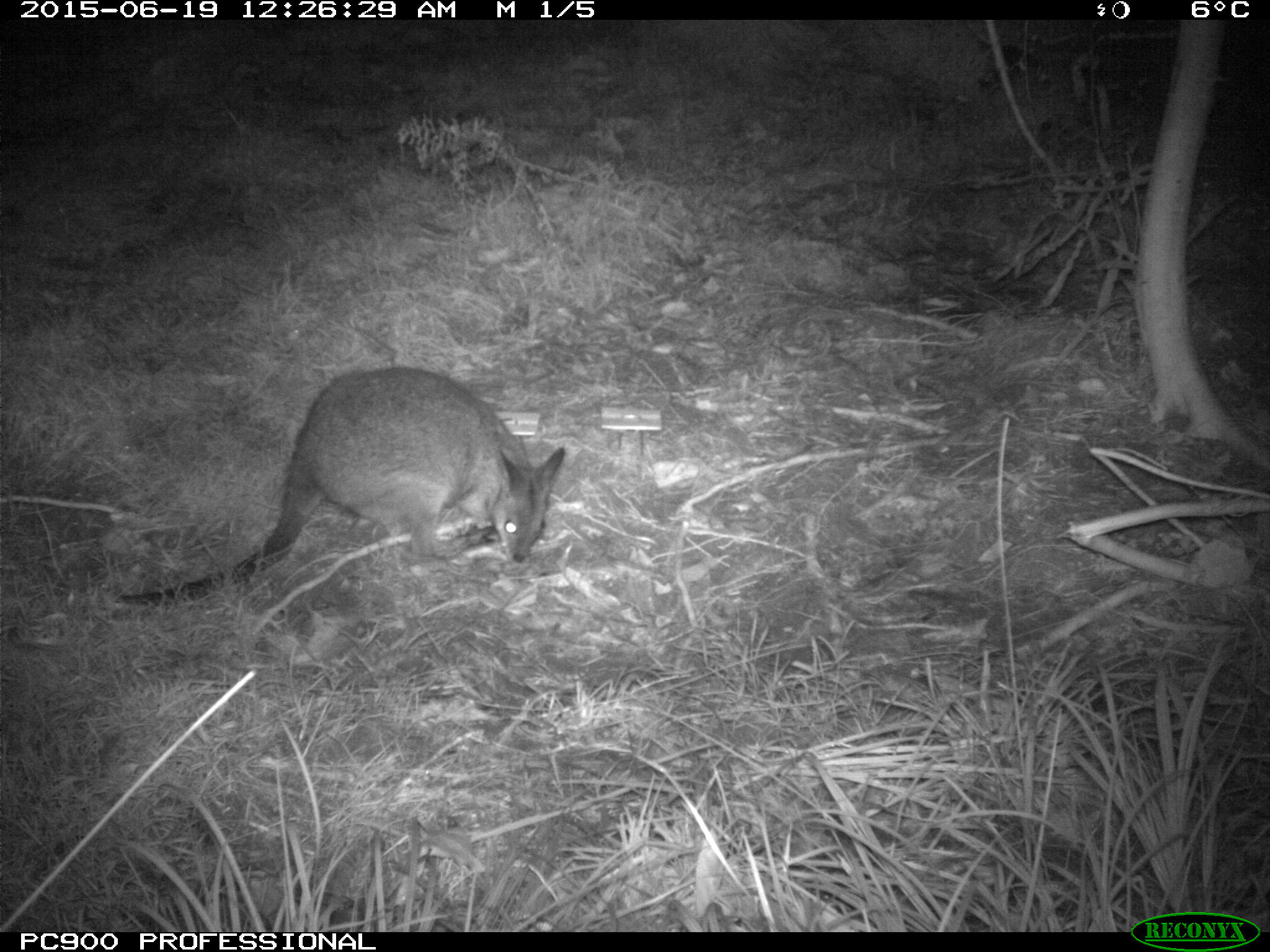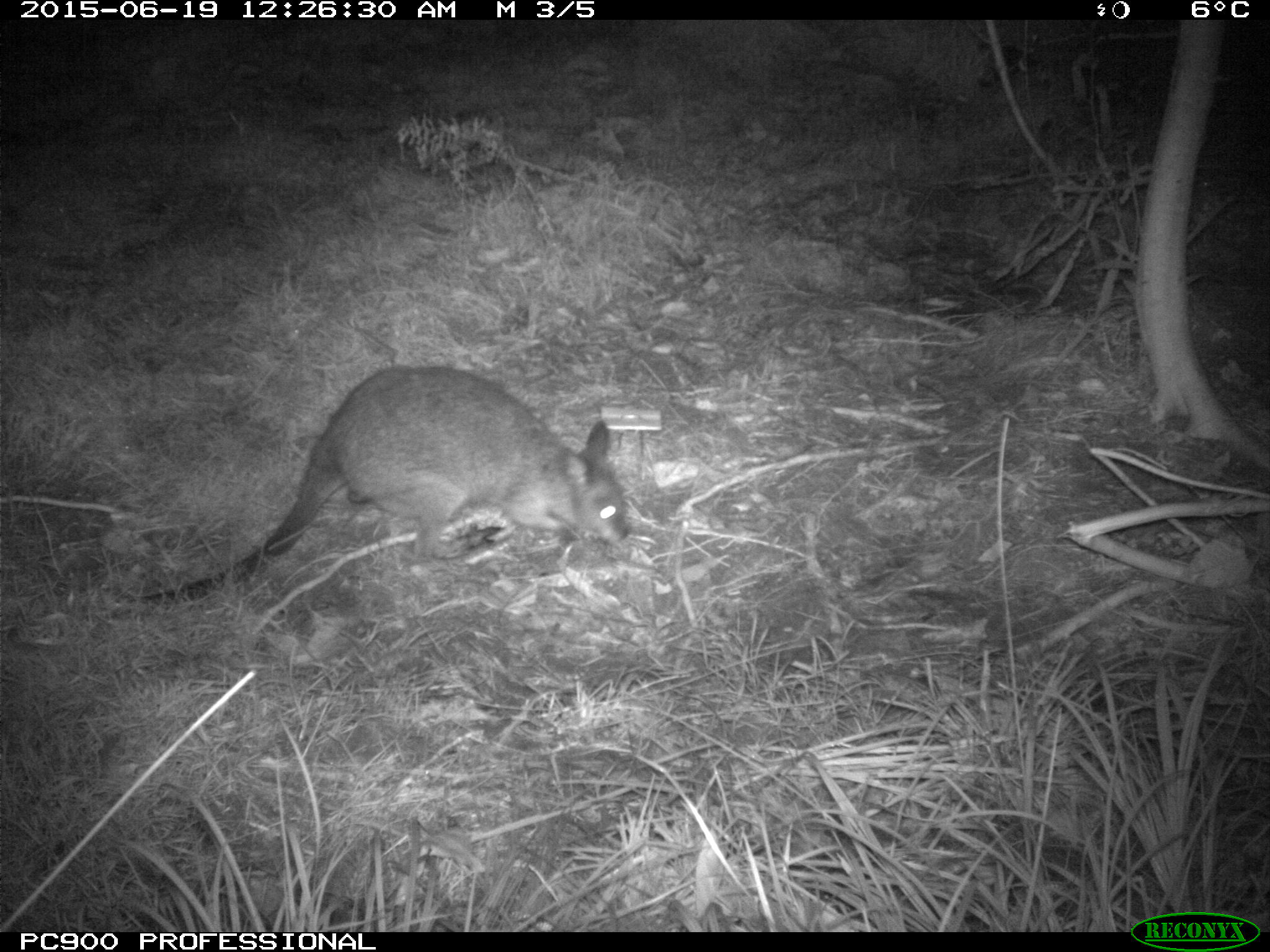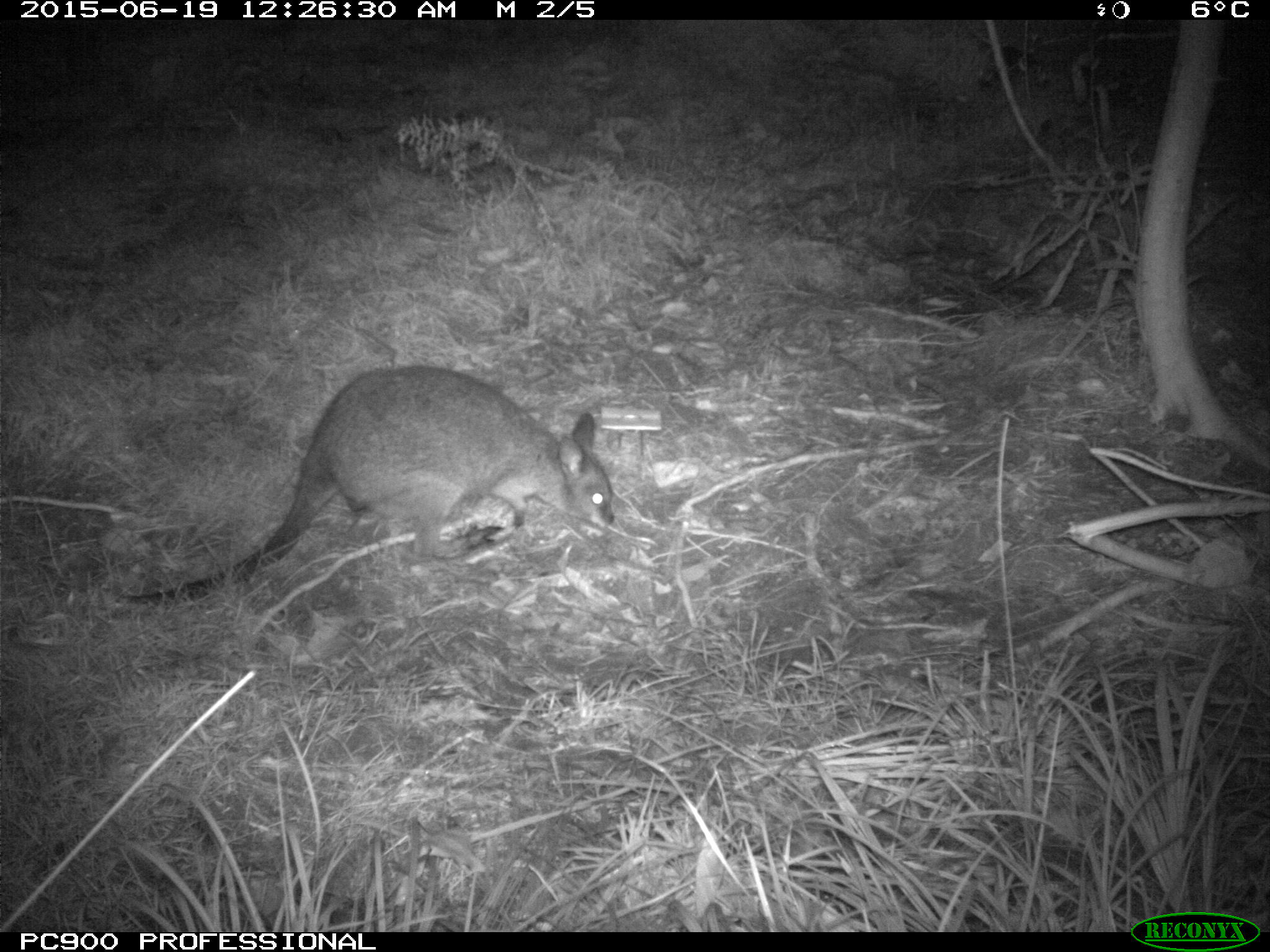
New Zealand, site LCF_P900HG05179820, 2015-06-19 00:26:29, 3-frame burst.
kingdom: Animalia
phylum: Chordata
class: Mammalia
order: Diprotodontia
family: Macropodidae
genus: Notamacropus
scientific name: Notamacropus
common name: wallaby